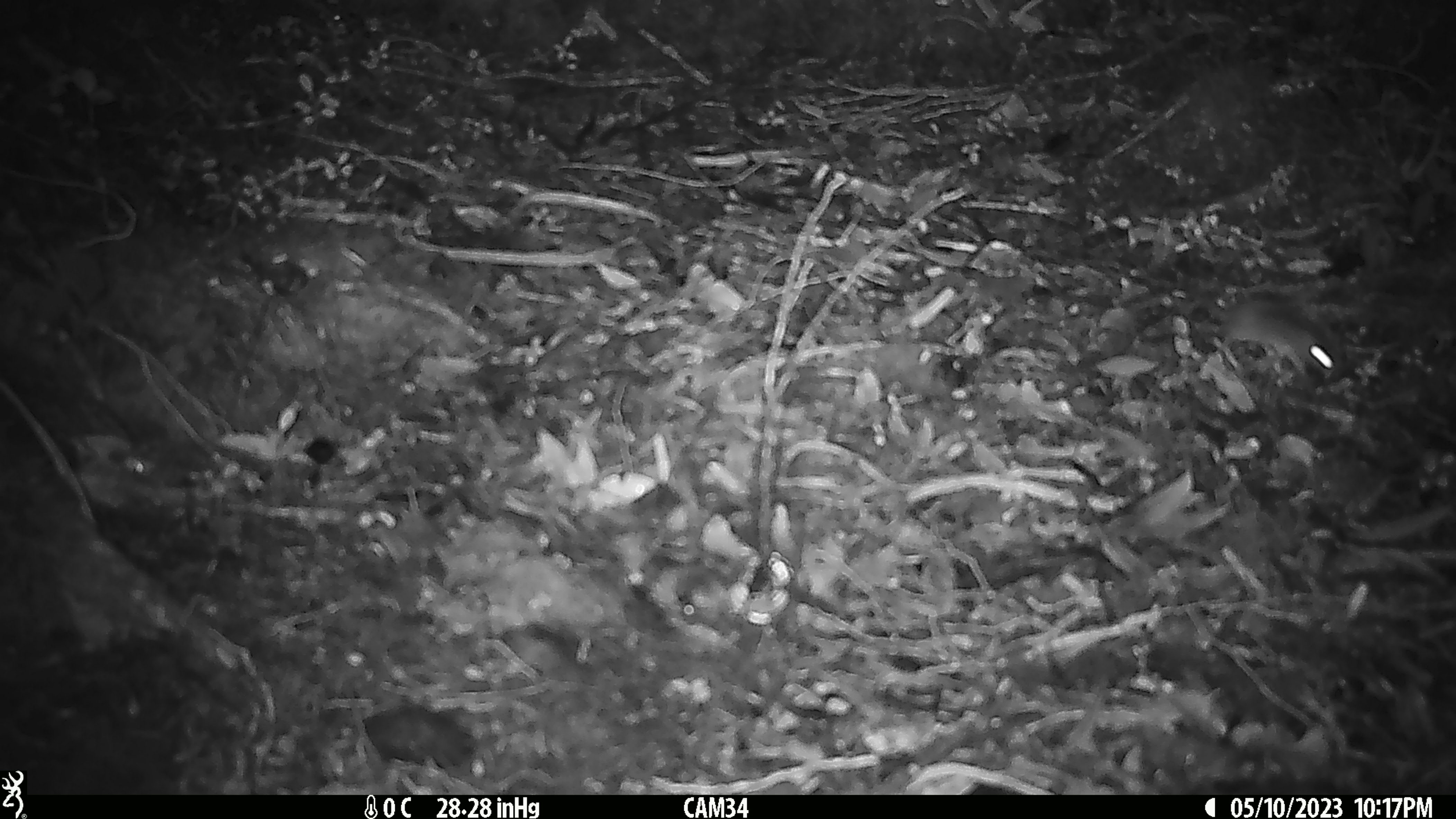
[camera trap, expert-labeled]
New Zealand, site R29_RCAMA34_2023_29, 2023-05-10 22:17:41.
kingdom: Animalia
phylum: Chordata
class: Mammalia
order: Rodentia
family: Muridae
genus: Mus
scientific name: Mus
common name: mouse